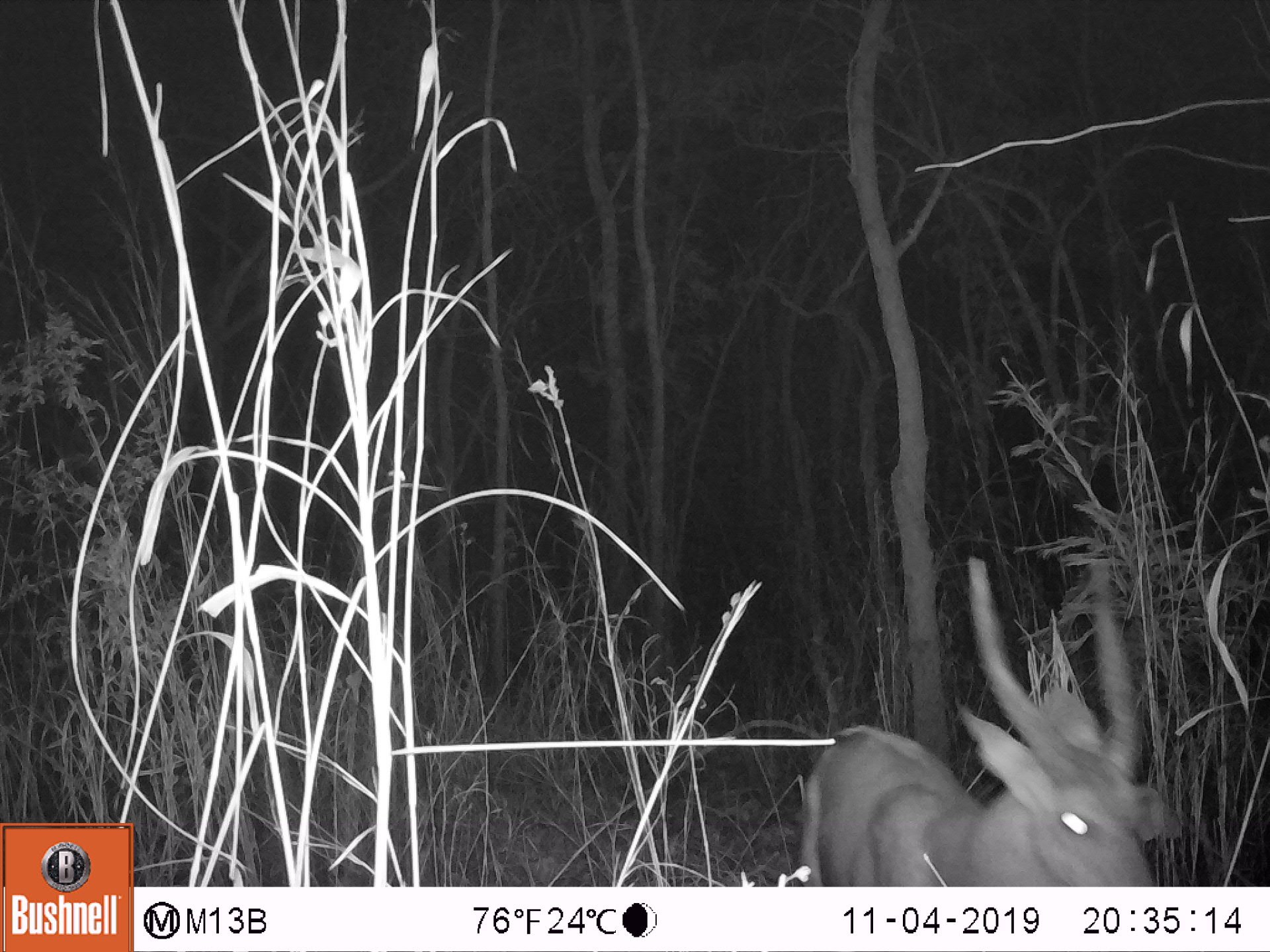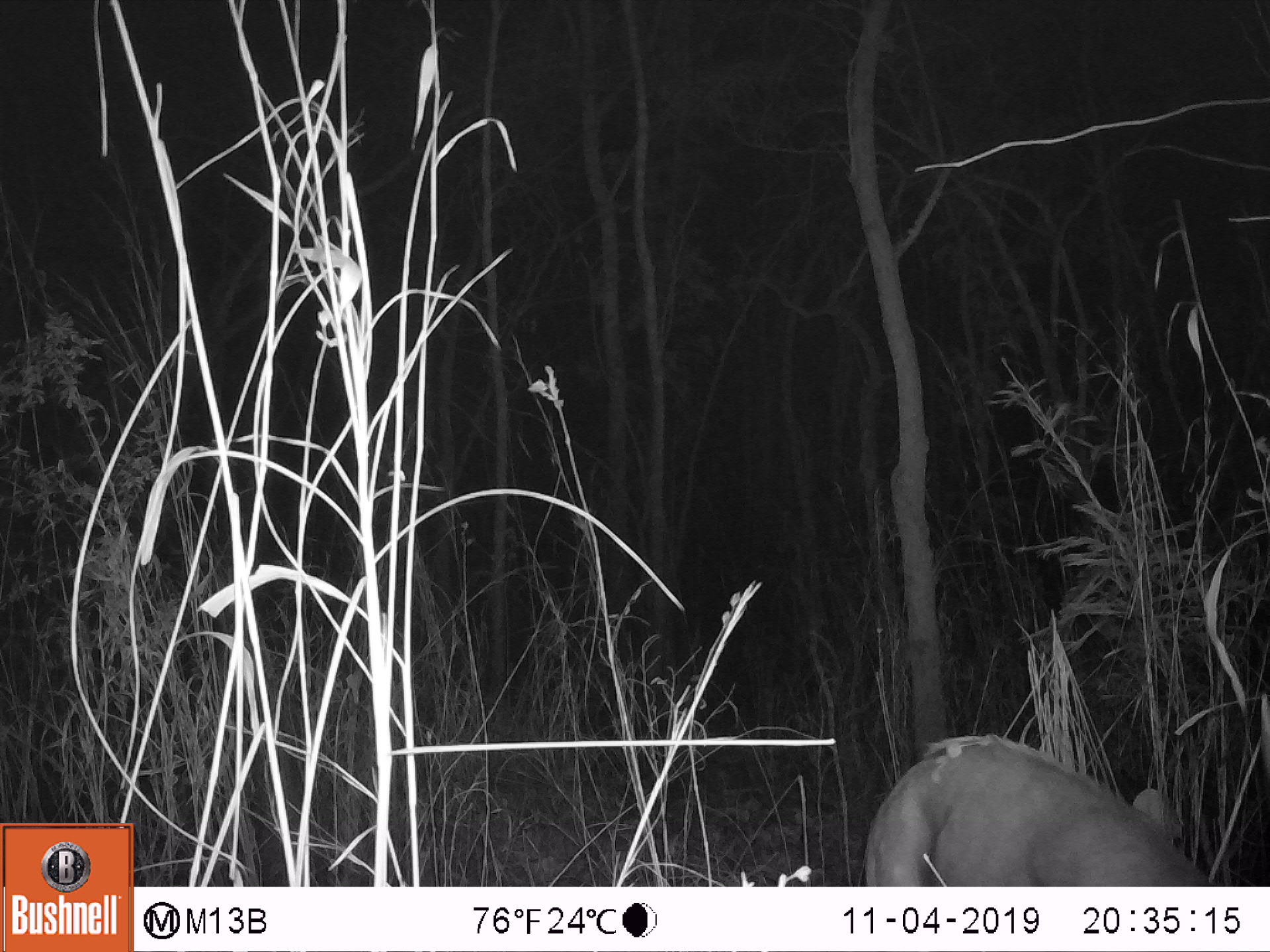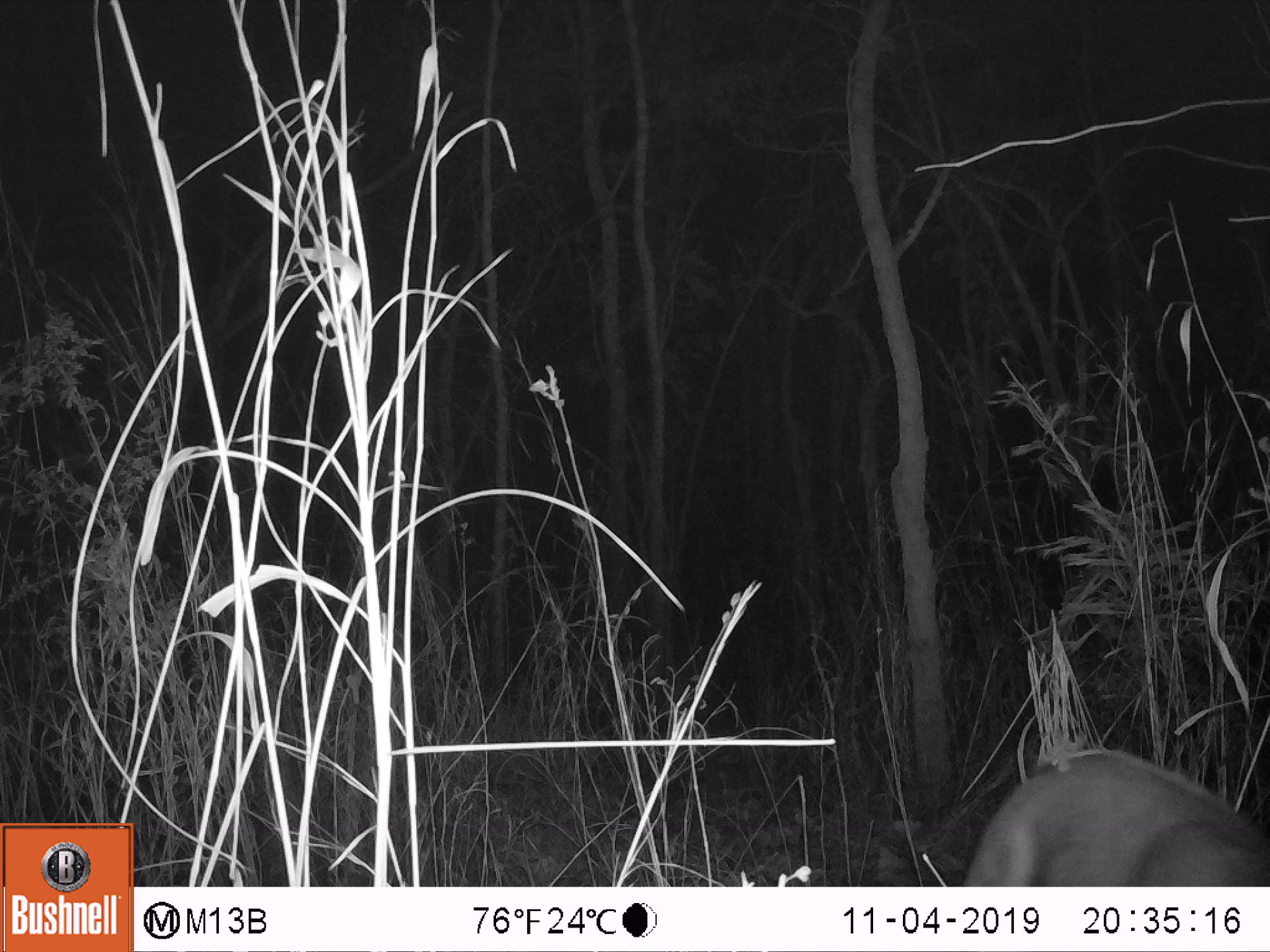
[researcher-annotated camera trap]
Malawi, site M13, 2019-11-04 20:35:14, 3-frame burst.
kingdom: Animalia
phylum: Chordata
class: Mammalia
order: Artiodactyla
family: Bovidae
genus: Tragelaphus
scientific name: Tragelaphus sylvaticus sylvaticus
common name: cape bushbuck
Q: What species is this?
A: Cape bushbuck (Tragelaphus sylvaticus sylvaticus).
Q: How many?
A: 1.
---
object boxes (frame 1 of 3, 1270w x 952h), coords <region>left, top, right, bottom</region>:
cape bushbuck: <region>784, 546, 1197, 885</region>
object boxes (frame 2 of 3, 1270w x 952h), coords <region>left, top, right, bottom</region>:
cape bushbuck: <region>861, 731, 1225, 885</region>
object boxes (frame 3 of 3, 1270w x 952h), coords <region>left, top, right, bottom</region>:
cape bushbuck: <region>961, 744, 1269, 885</region>